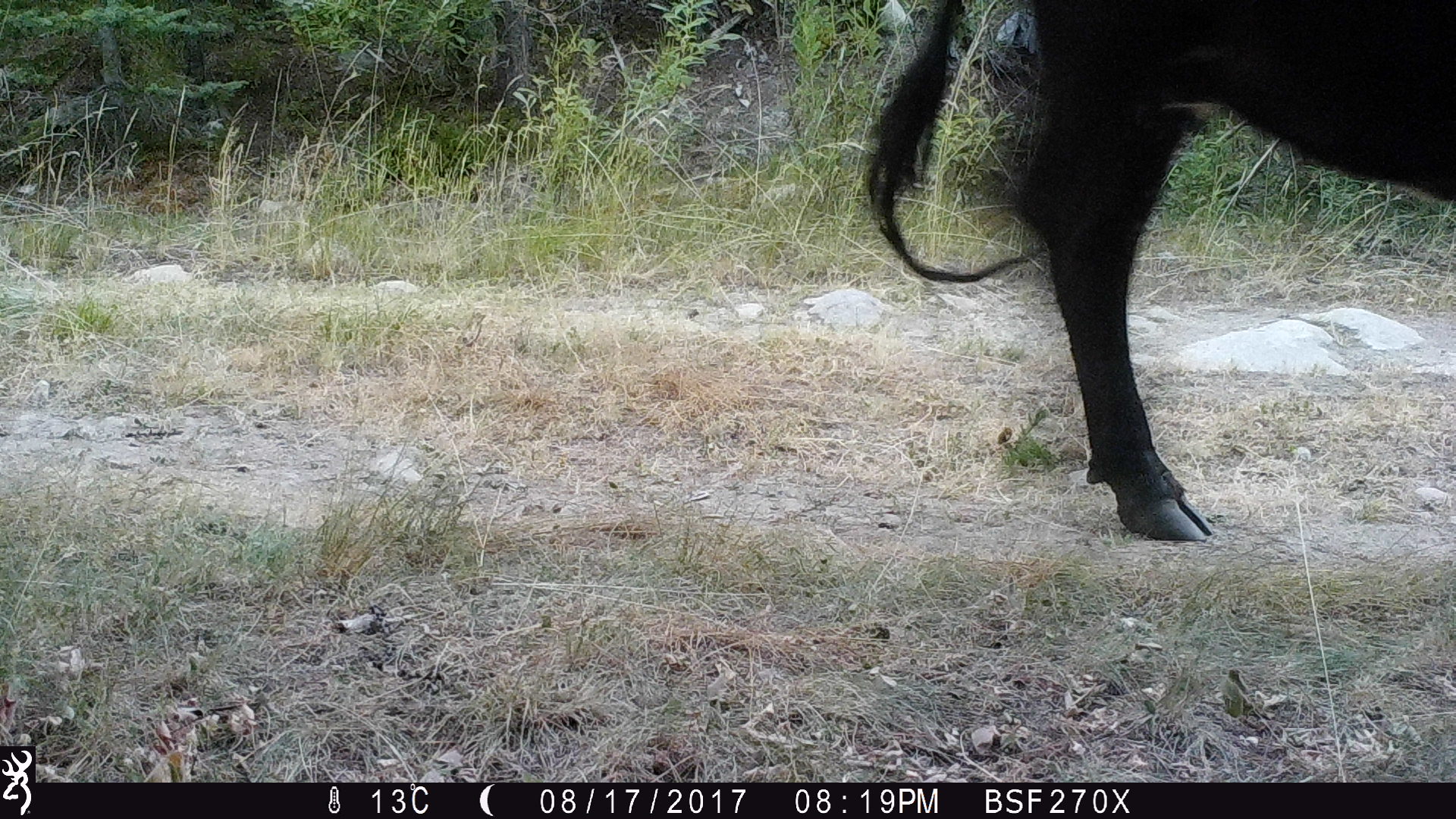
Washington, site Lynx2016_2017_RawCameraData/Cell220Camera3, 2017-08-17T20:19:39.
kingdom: Animalia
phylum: Chordata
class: Mammalia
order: Artiodactyla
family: Bovidae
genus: Bos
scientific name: Bos taurus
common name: domestic cattle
Domestic cattle (Bos taurus). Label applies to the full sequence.